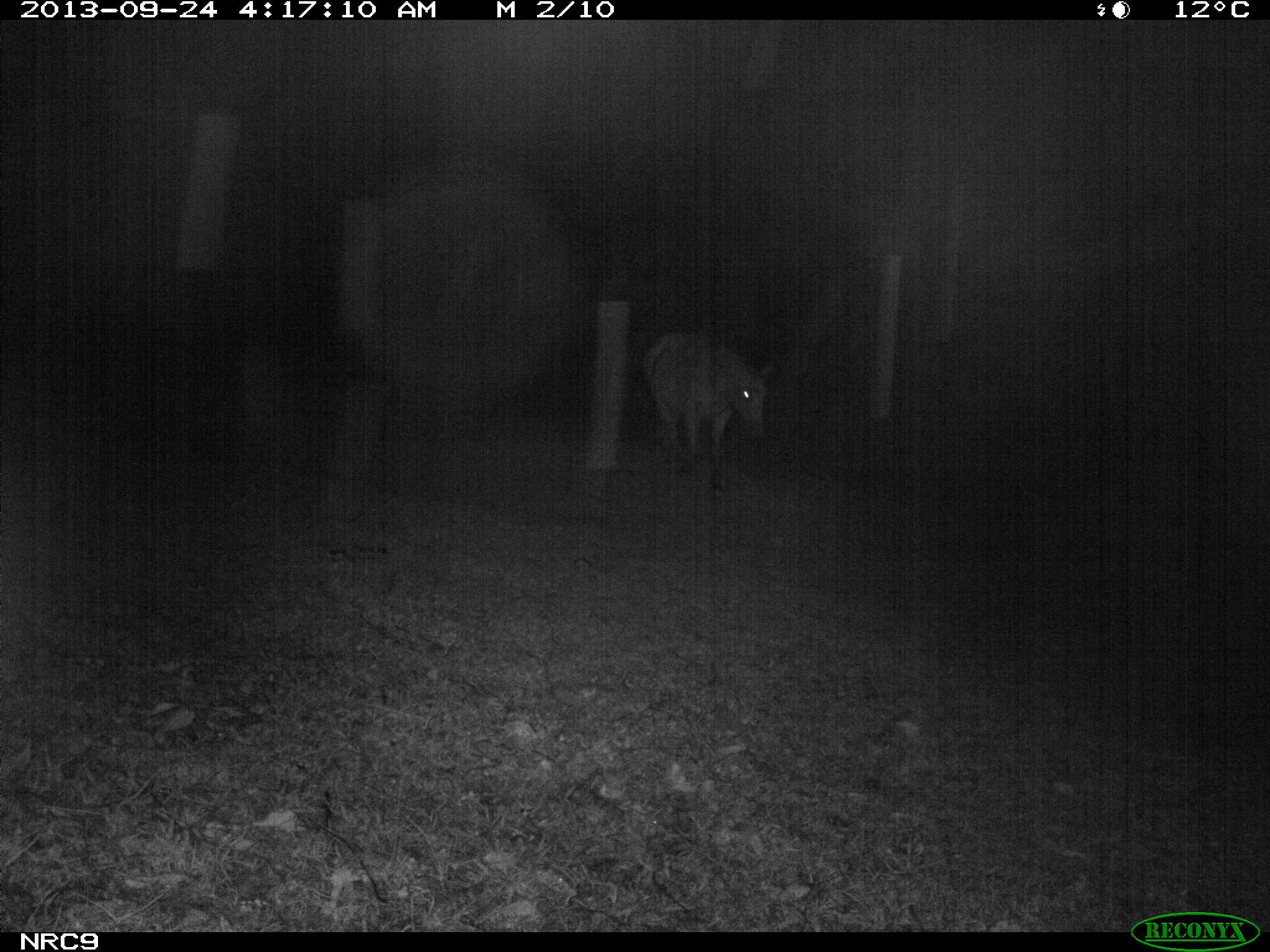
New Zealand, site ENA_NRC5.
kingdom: Animalia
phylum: Chordata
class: Mammalia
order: Perissodactyla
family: Equidae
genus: Equus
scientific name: Equus caballus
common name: horse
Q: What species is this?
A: Horse (Equus caballus).